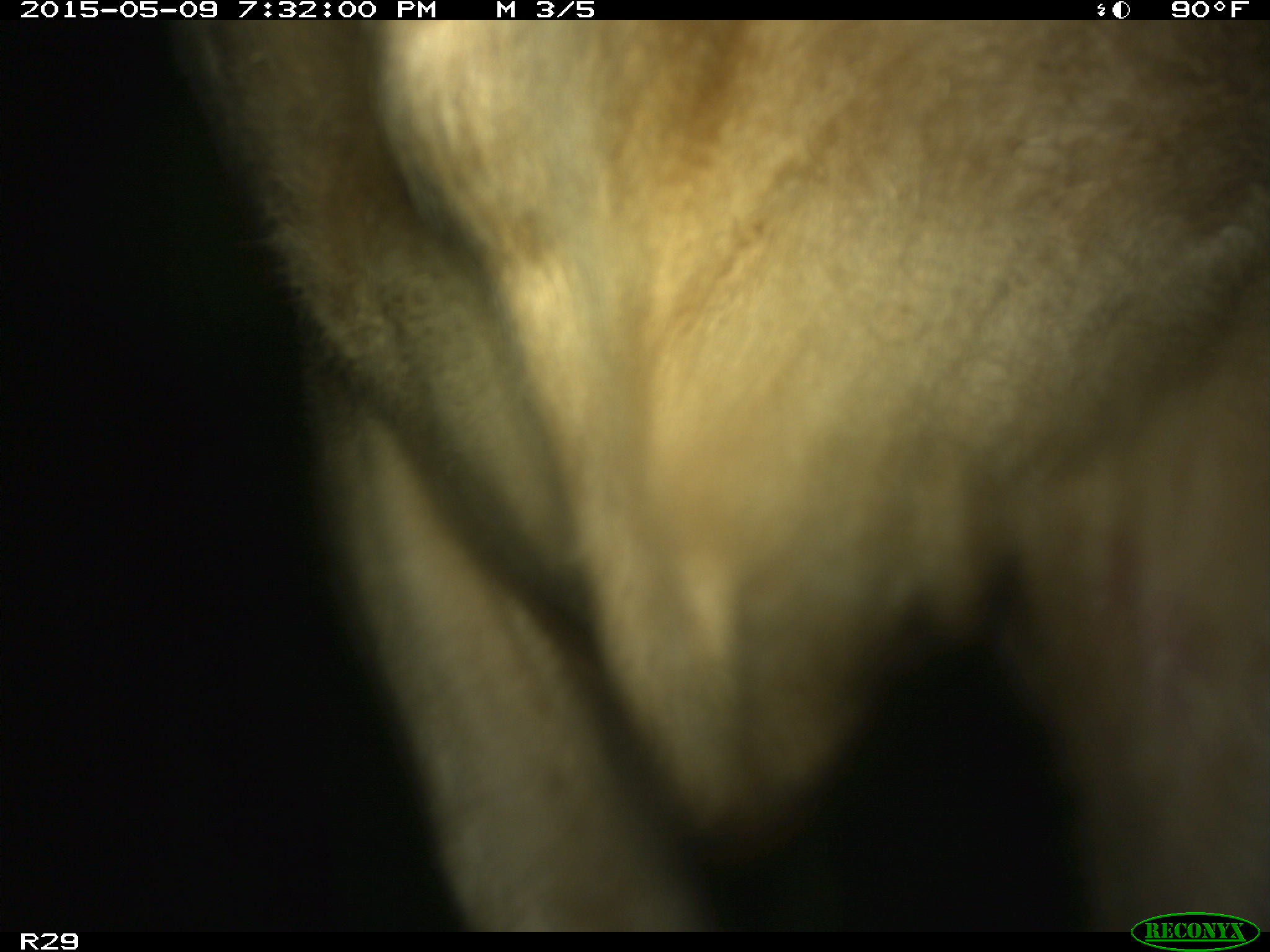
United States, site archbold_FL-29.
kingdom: Animalia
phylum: Chordata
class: Mammalia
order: Artiodactyla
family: Bovidae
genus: Bos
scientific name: Bos taurus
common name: domestic cow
Bos taurus (domestic cow).